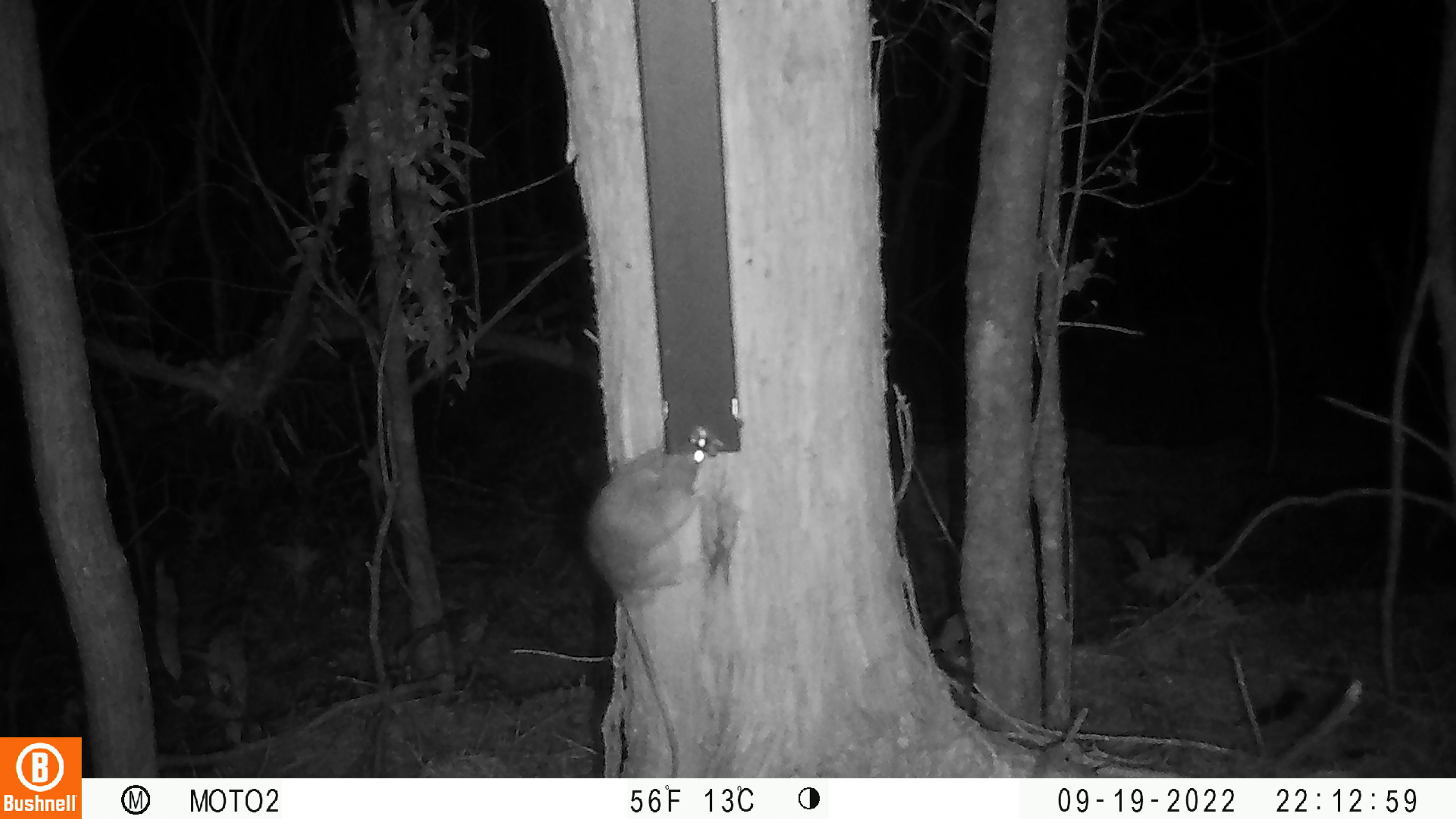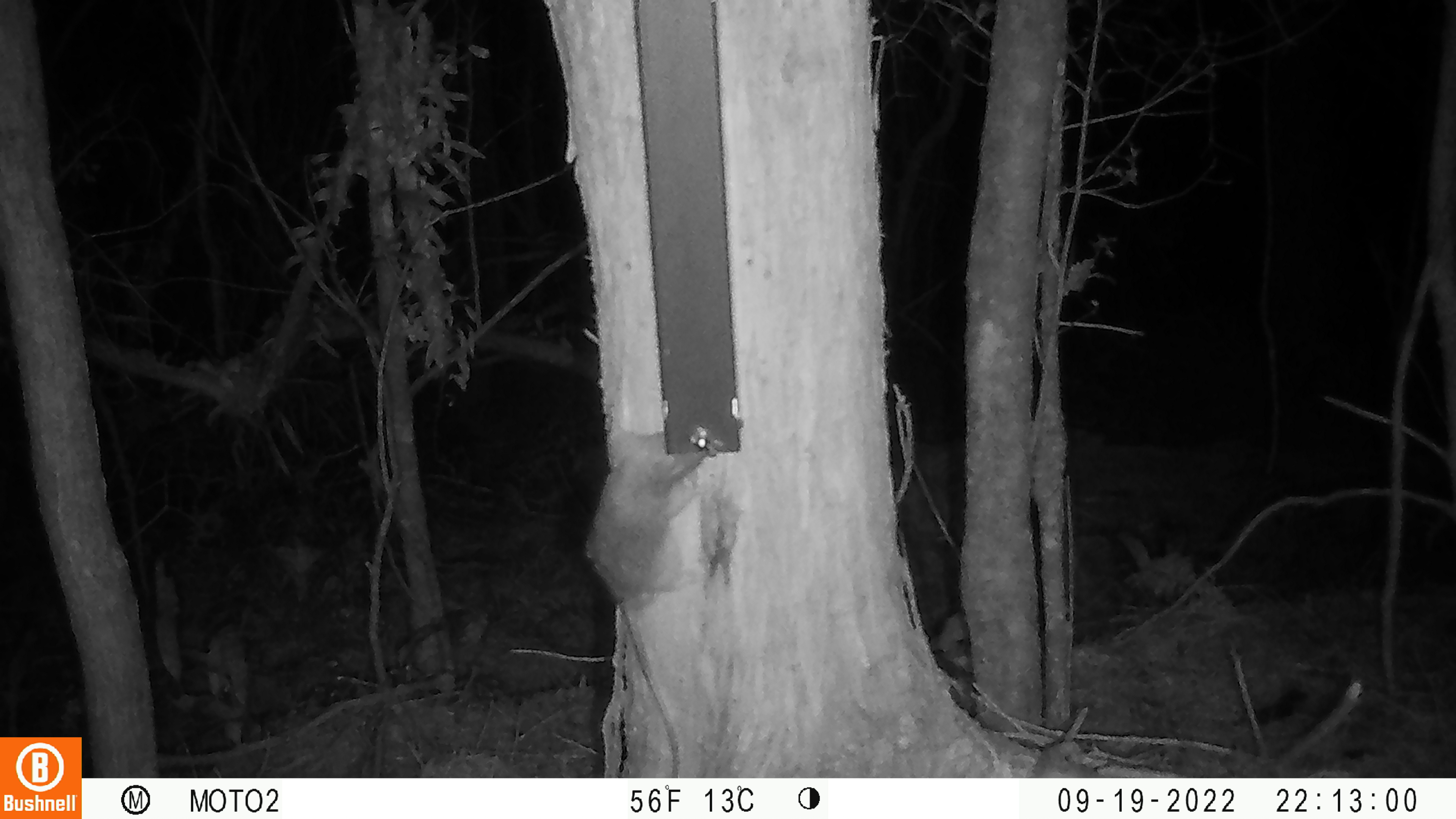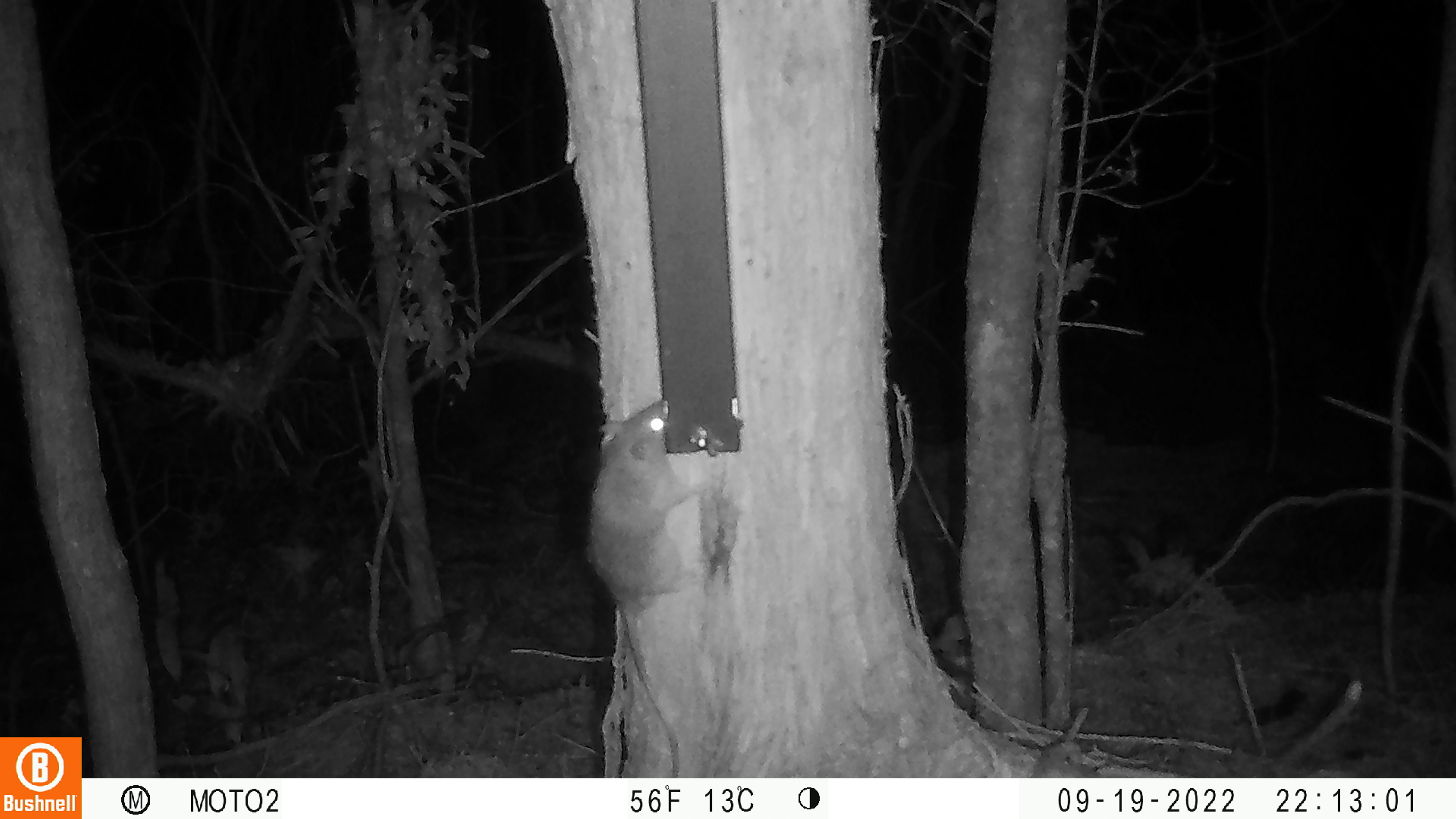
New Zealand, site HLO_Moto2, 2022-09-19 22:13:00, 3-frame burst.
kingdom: Animalia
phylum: Chordata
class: Mammalia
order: Rodentia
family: Muridae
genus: Rattus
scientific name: Rattus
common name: rat